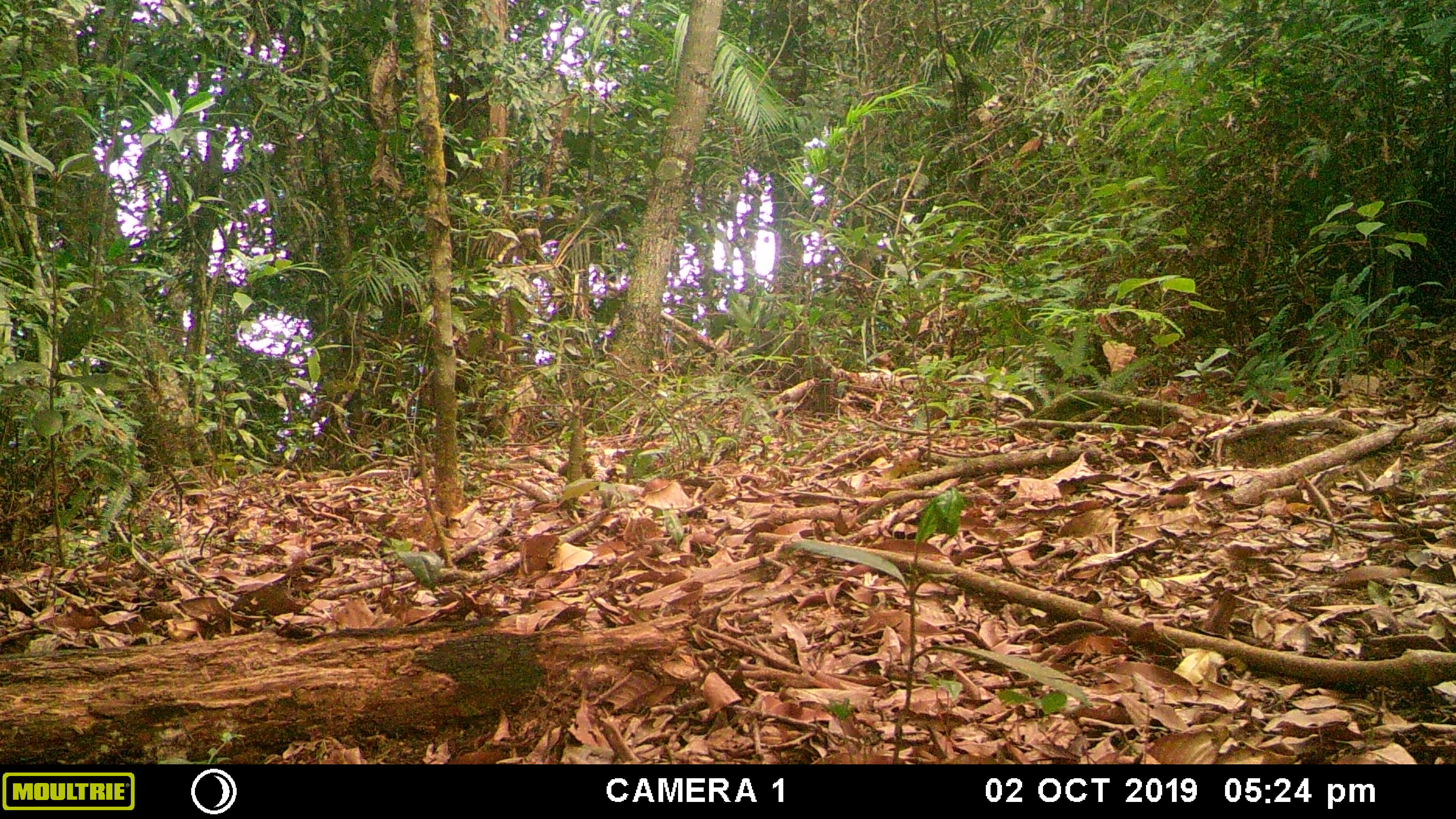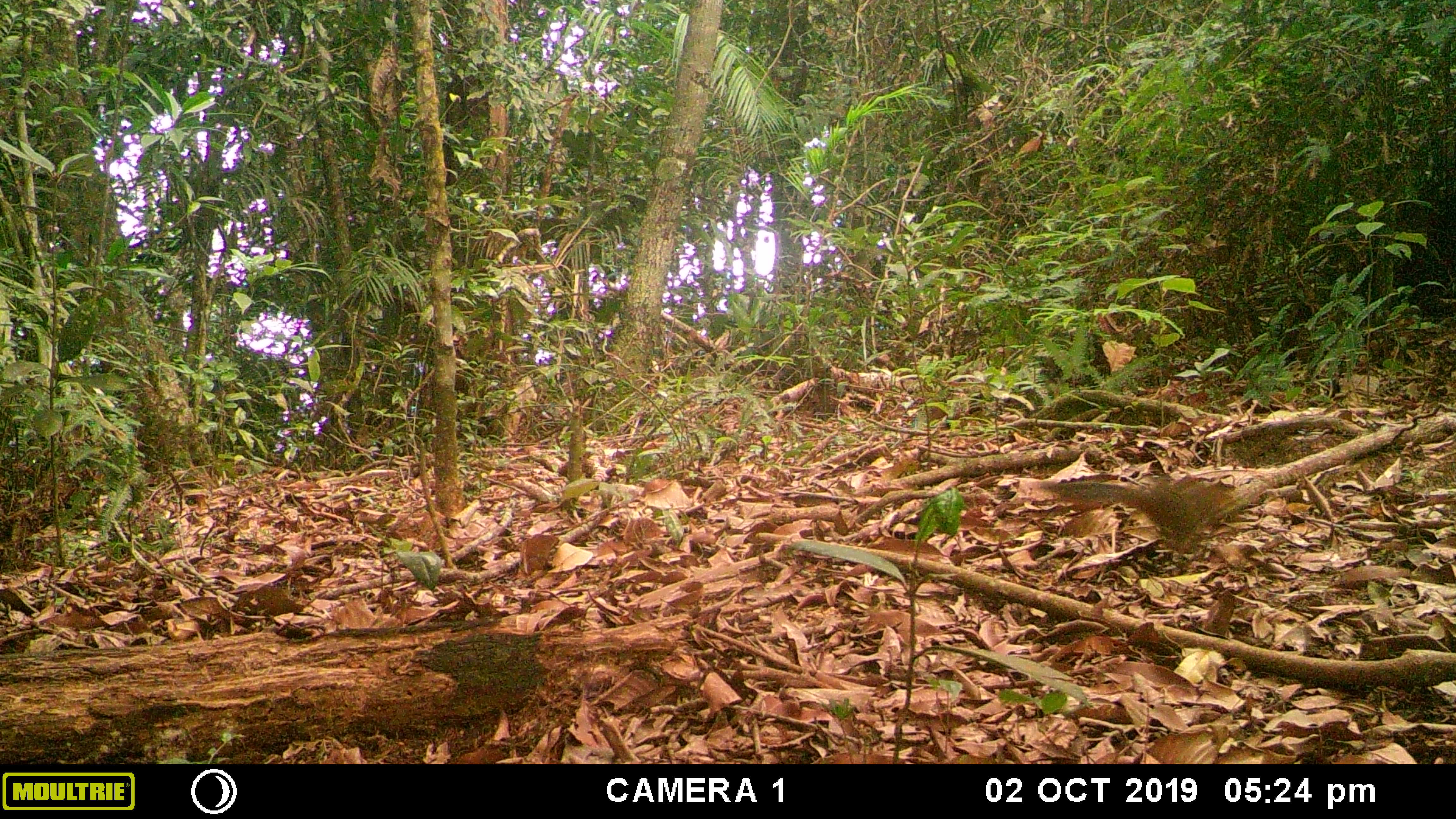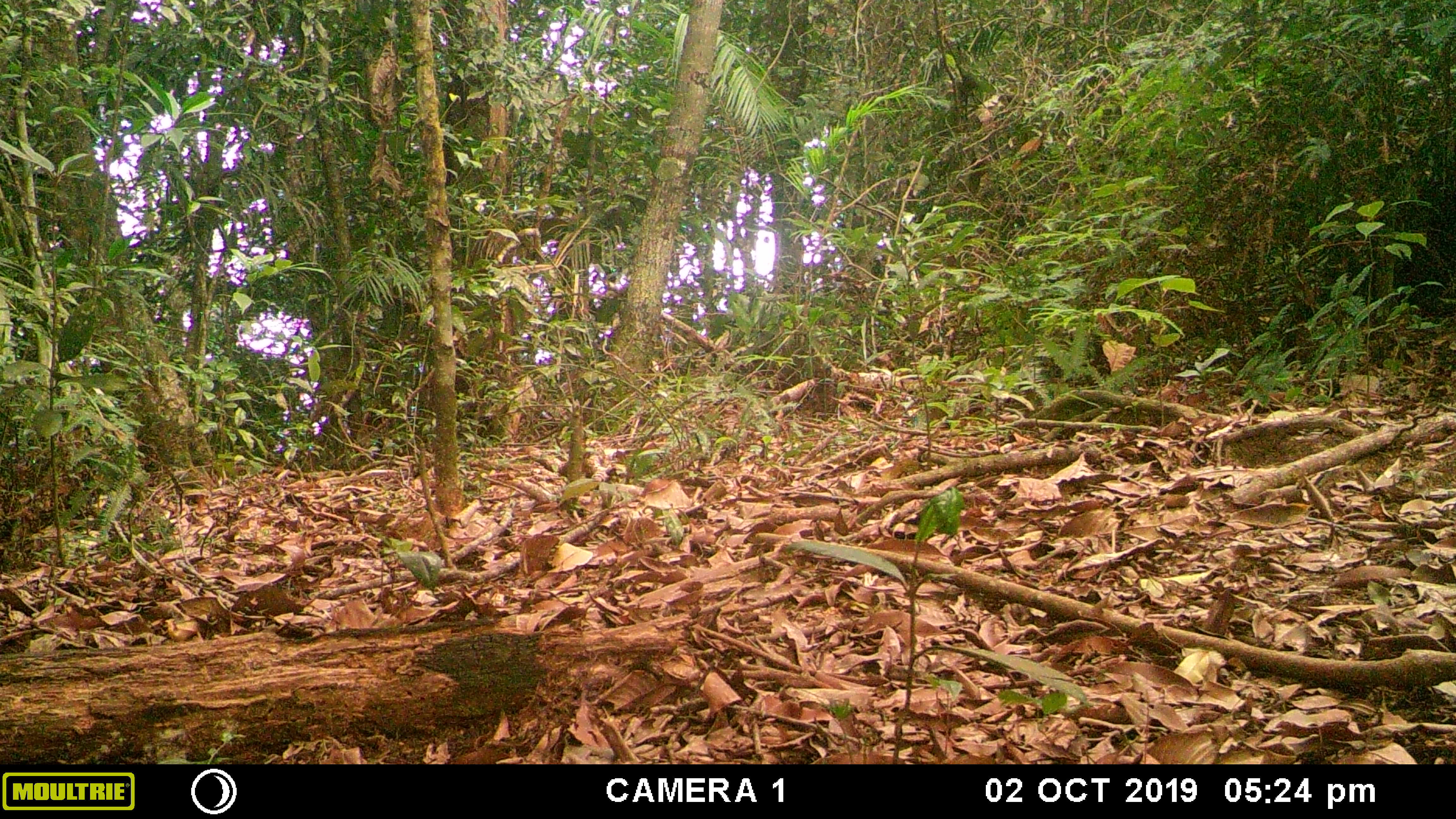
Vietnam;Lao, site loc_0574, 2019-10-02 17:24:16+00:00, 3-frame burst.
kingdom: Animalia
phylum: Chordata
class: Mammalia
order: Rodentia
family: Sciuridae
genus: Dremomys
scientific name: Dremomys rufigenis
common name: red-cheeked squirrel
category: red cheeked squirrel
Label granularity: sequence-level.